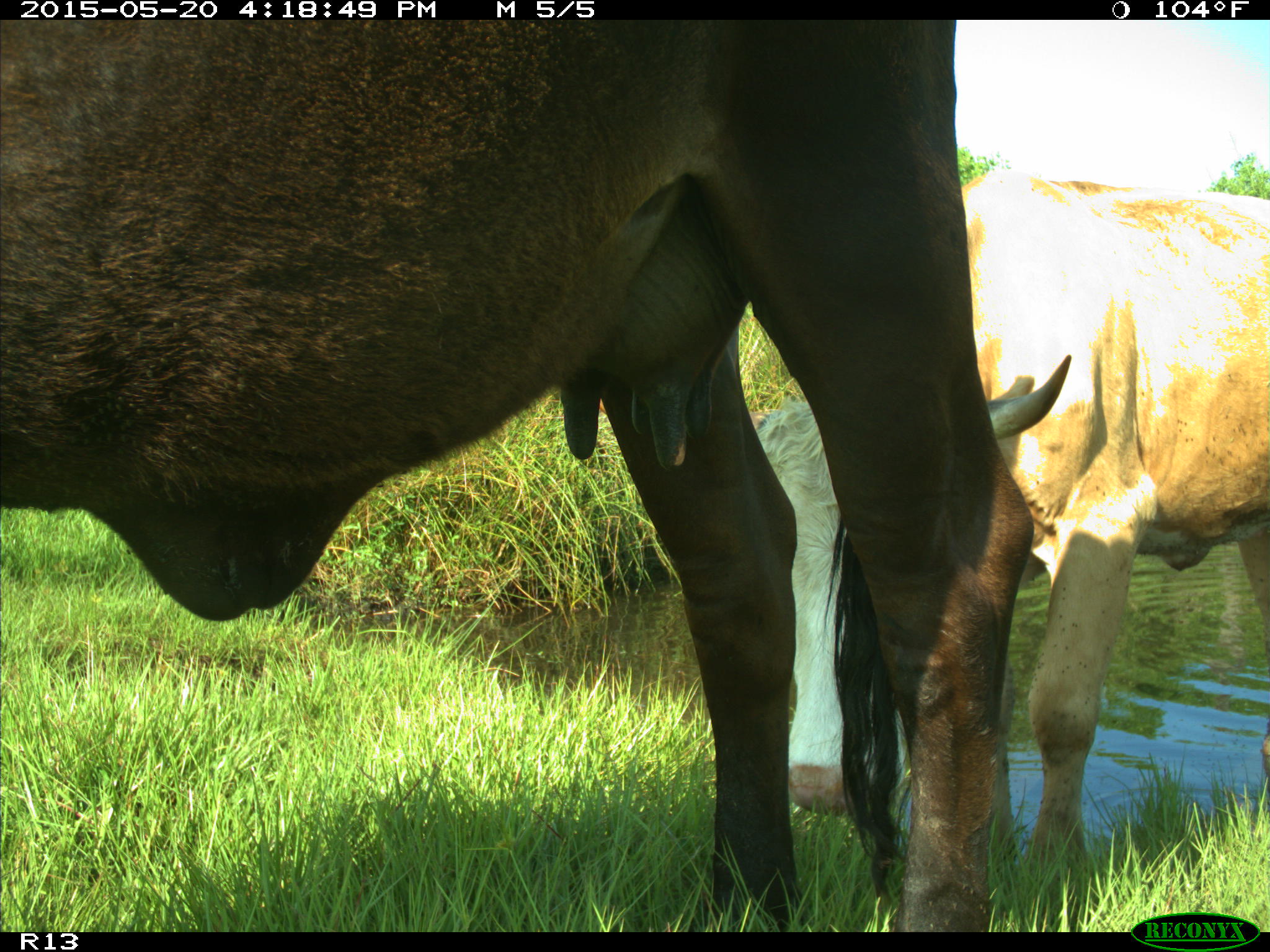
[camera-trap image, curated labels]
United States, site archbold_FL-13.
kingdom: Animalia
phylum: Chordata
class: Mammalia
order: Artiodactyla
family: Bovidae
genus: Bos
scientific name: Bos taurus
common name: domestic cow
Bos taurus (domestic cow).